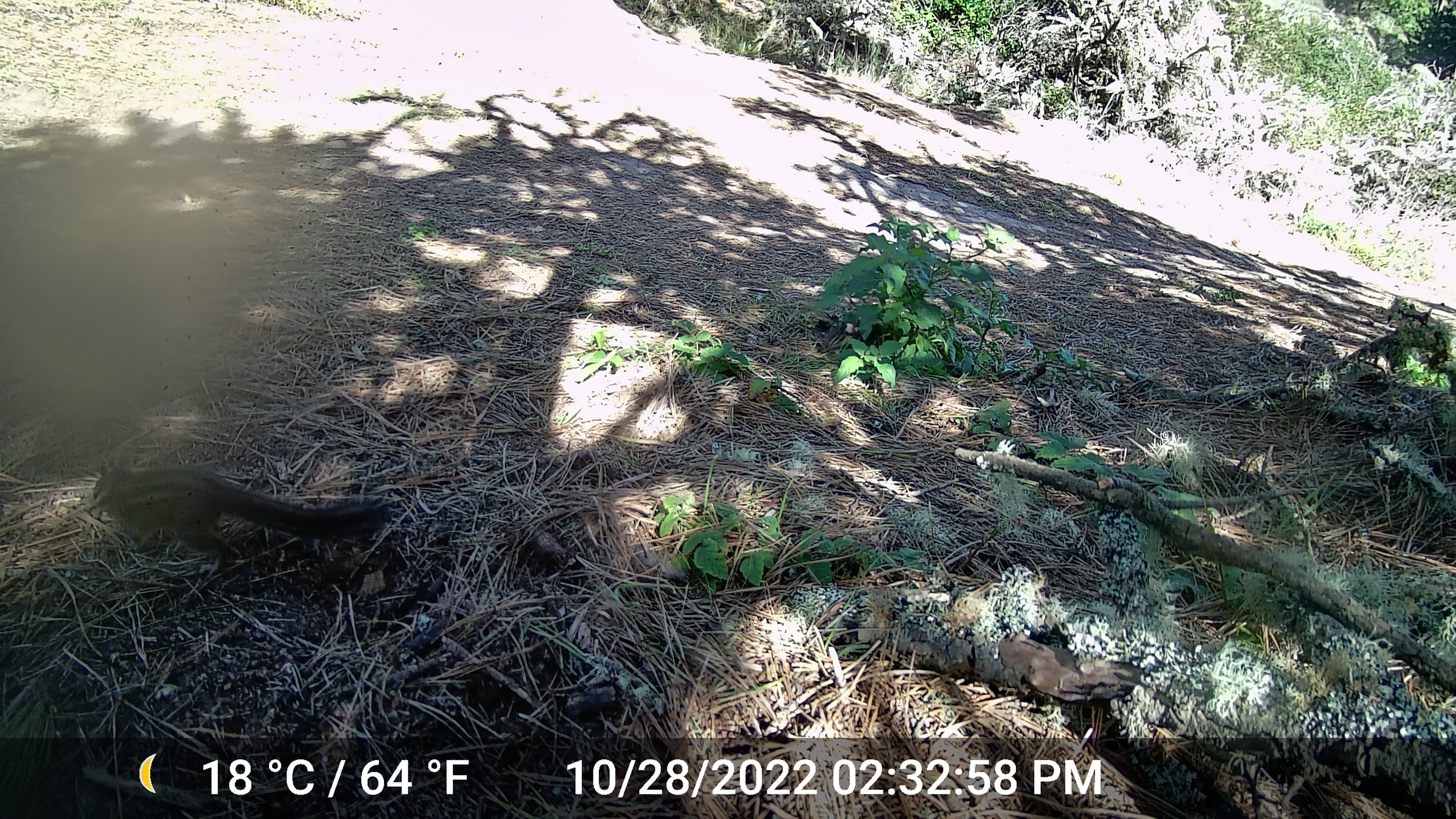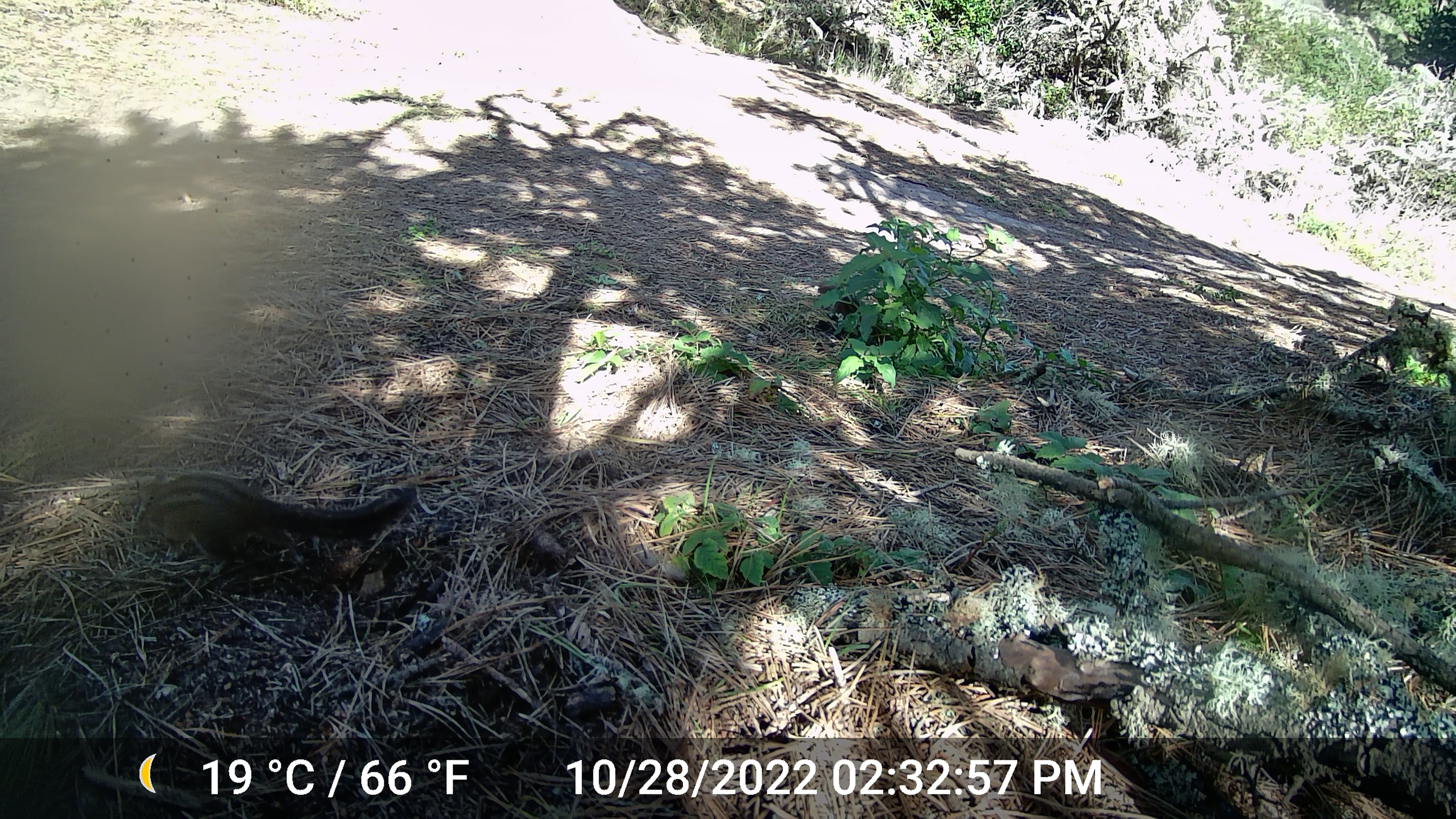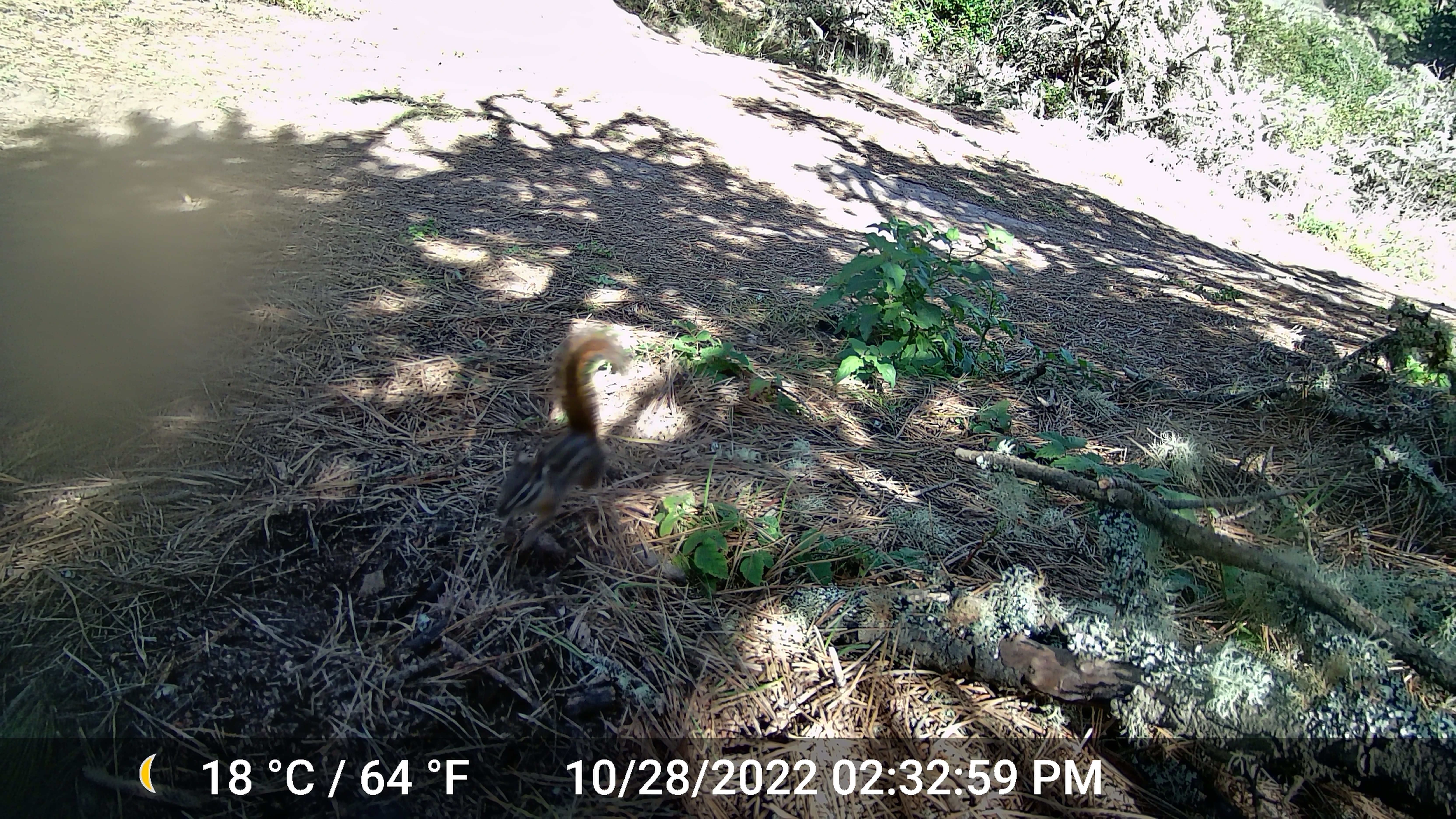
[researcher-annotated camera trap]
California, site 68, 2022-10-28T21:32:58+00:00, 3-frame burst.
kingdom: Animalia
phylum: Chordata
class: Mammalia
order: Rodentia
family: Sciuridae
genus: Neotamias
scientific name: Neotamias merriami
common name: merriam's chipmunk